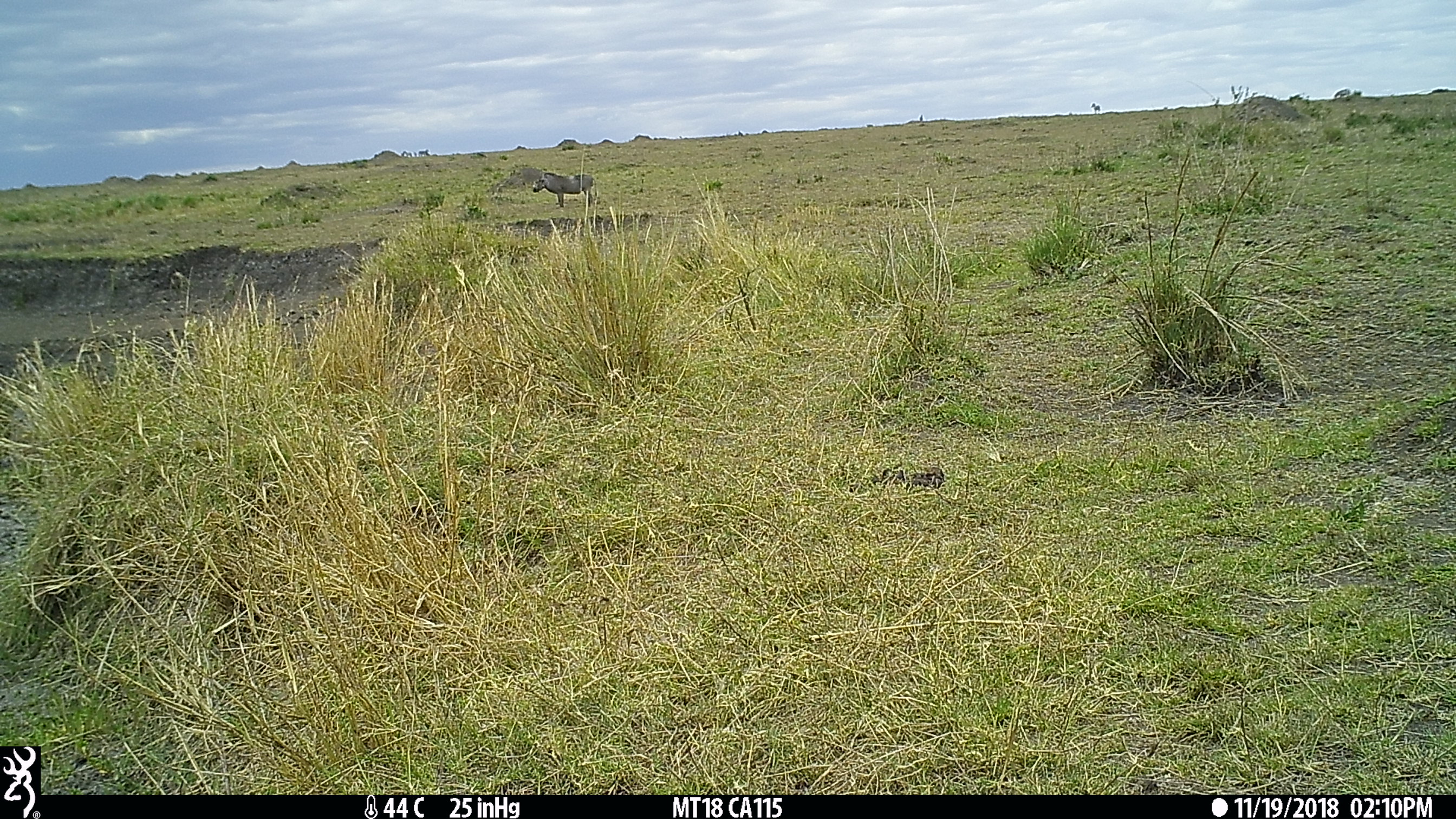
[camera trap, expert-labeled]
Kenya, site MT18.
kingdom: Animalia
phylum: Chordata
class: Mammalia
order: Artiodactyla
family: Suidae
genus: Phacochoerus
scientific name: Phacochoerus africanus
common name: common warthog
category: warthog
Warthog (common warthog) (Phacochoerus africanus).